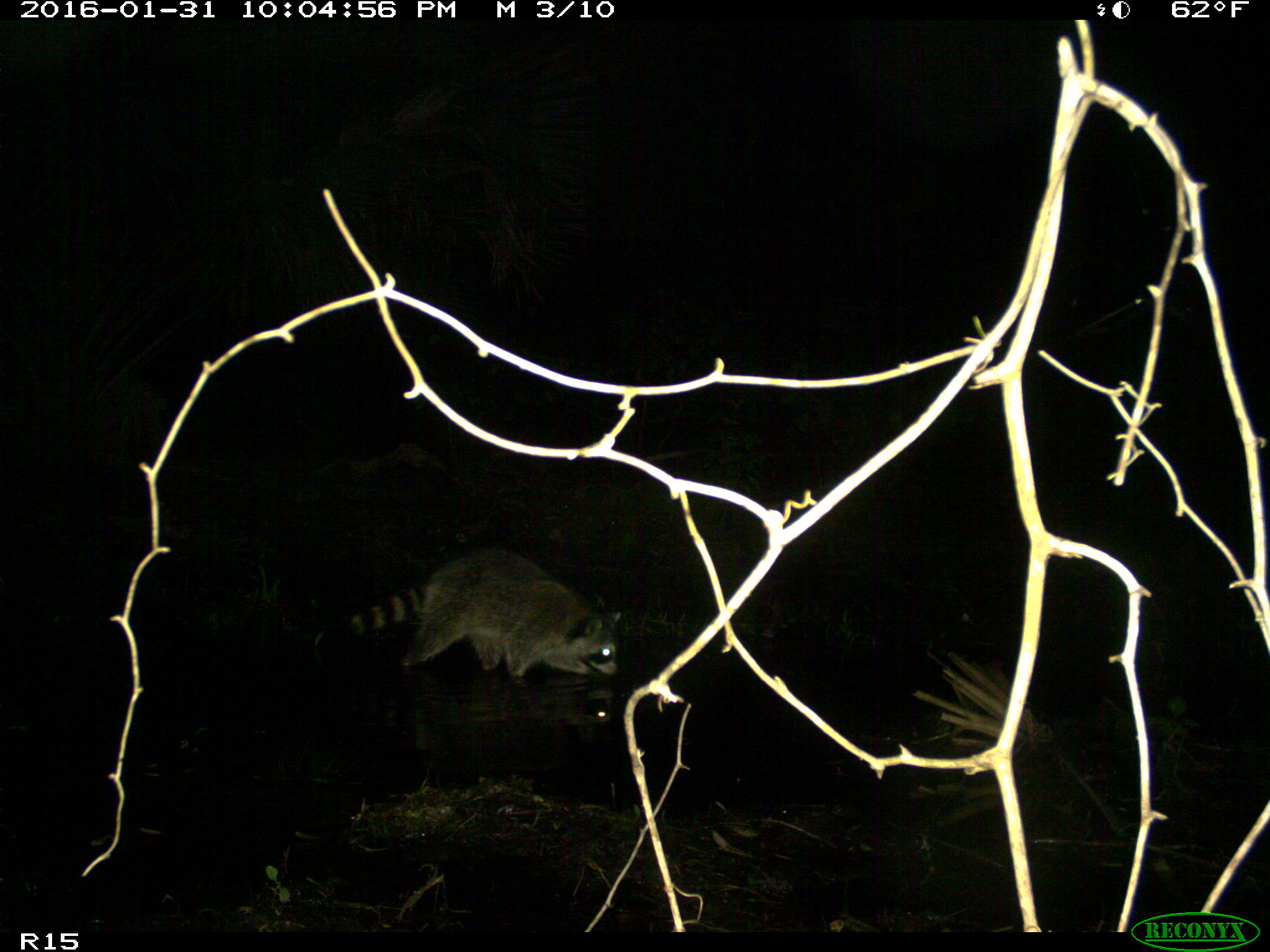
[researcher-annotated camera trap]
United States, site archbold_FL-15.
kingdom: Animalia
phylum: Chordata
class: Mammalia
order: Carnivora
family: Procyonidae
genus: Procyon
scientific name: Procyon lotor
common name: common raccoon